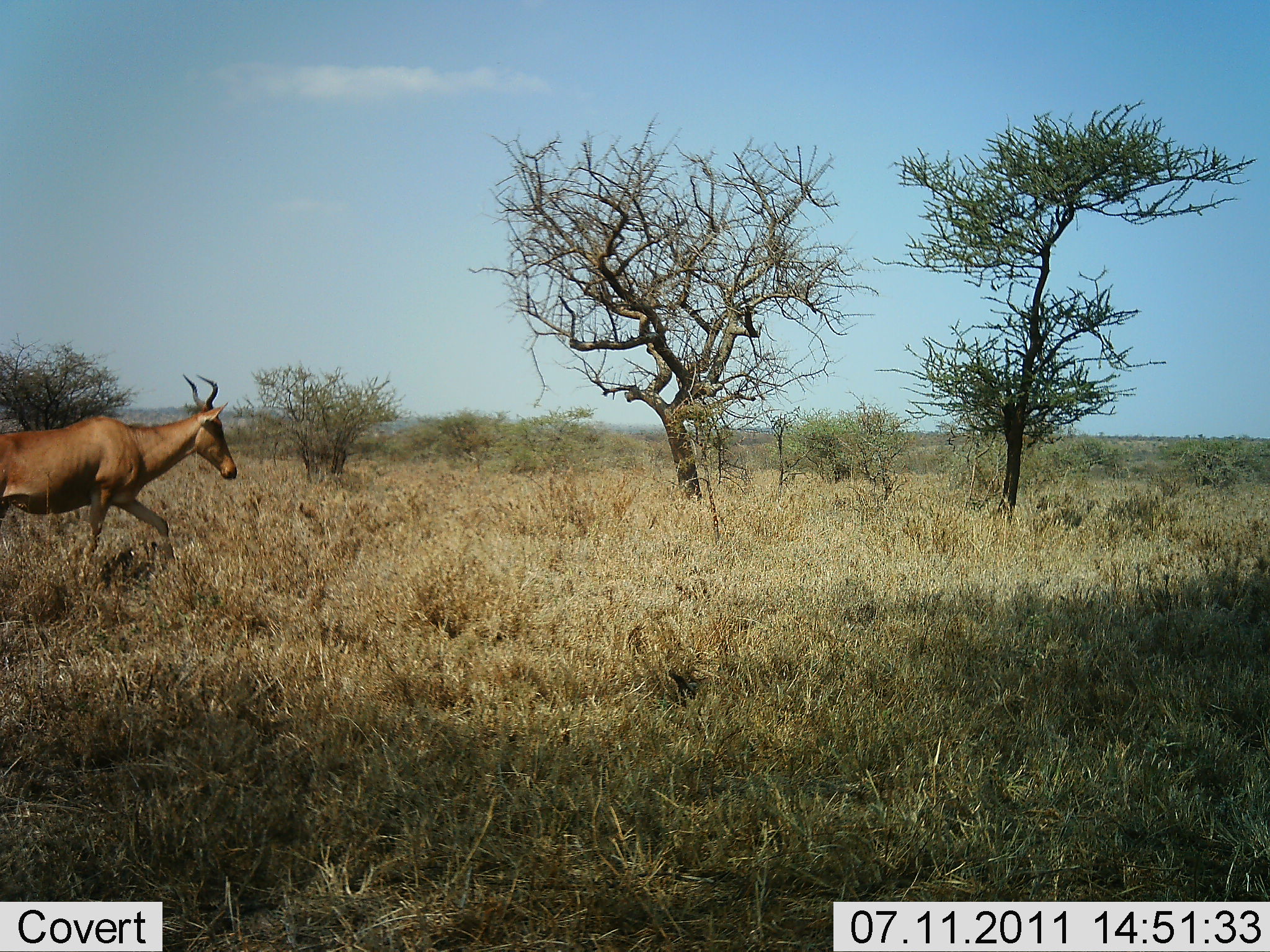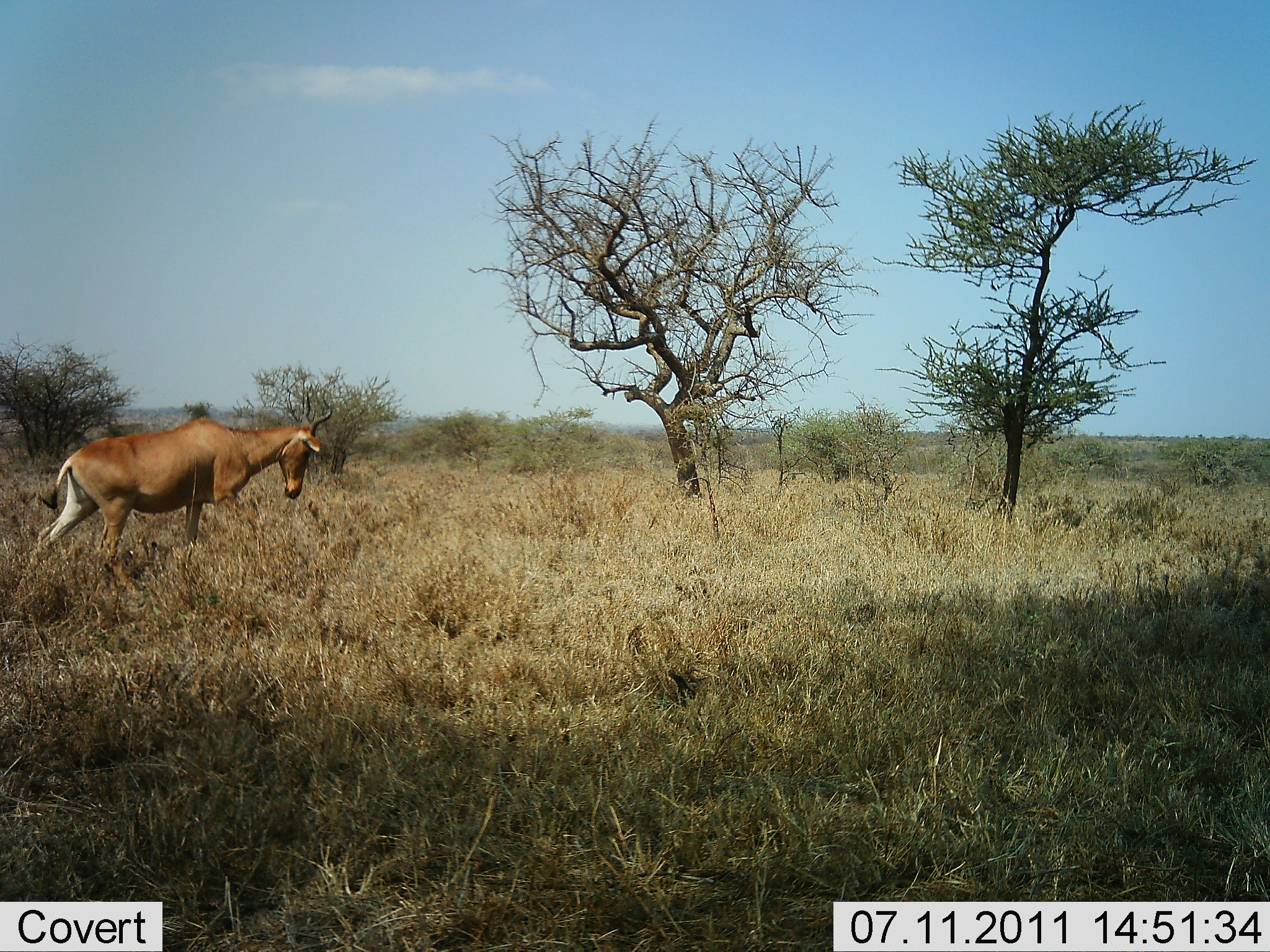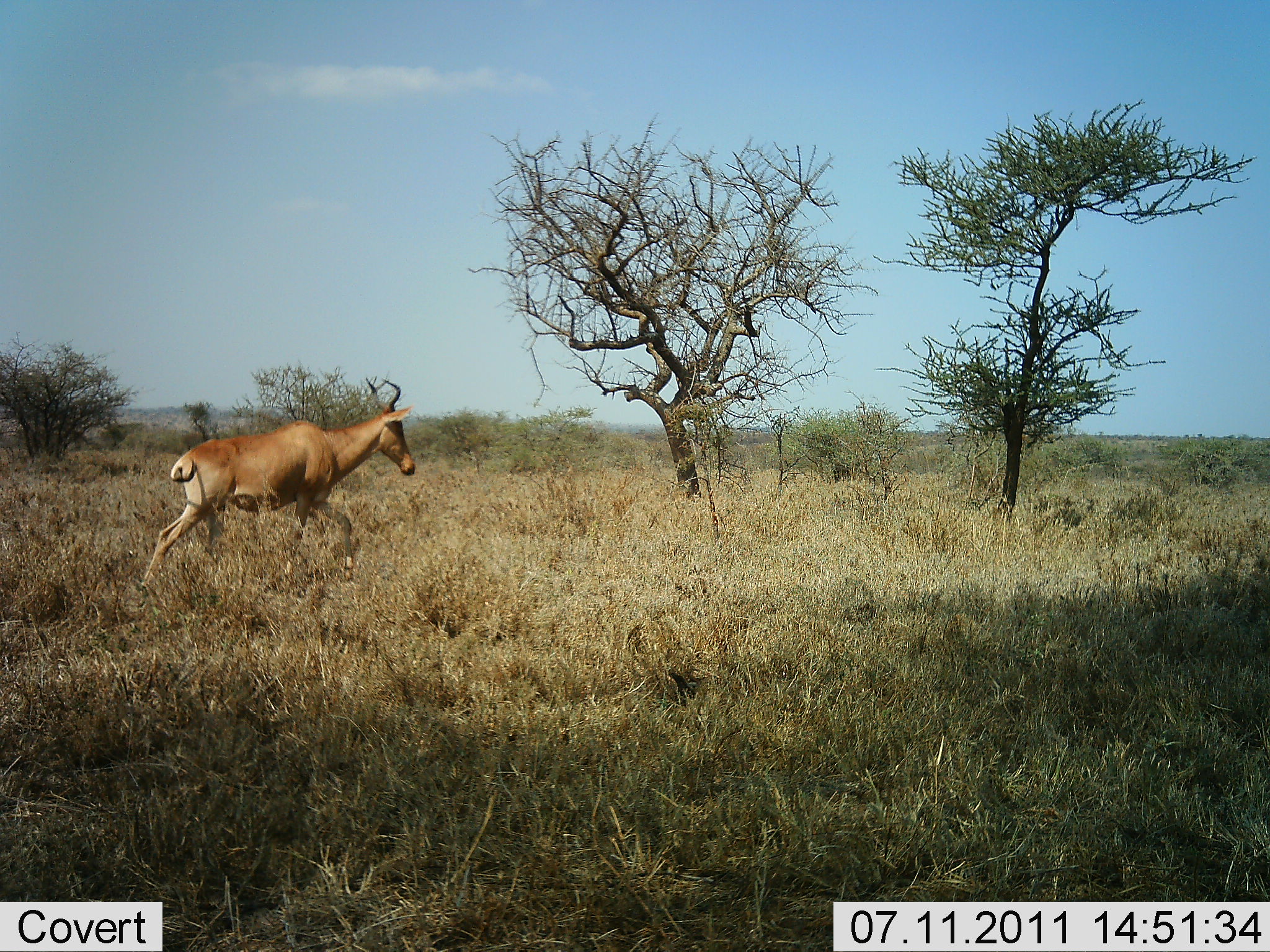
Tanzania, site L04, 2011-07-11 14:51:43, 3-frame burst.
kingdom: Animalia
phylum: Chordata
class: Mammalia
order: Artiodactyla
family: Bovidae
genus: Alcelaphus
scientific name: Alcelaphus buselaphus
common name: hartebeest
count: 1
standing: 0%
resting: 0%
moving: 100%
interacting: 0%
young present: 0%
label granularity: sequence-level